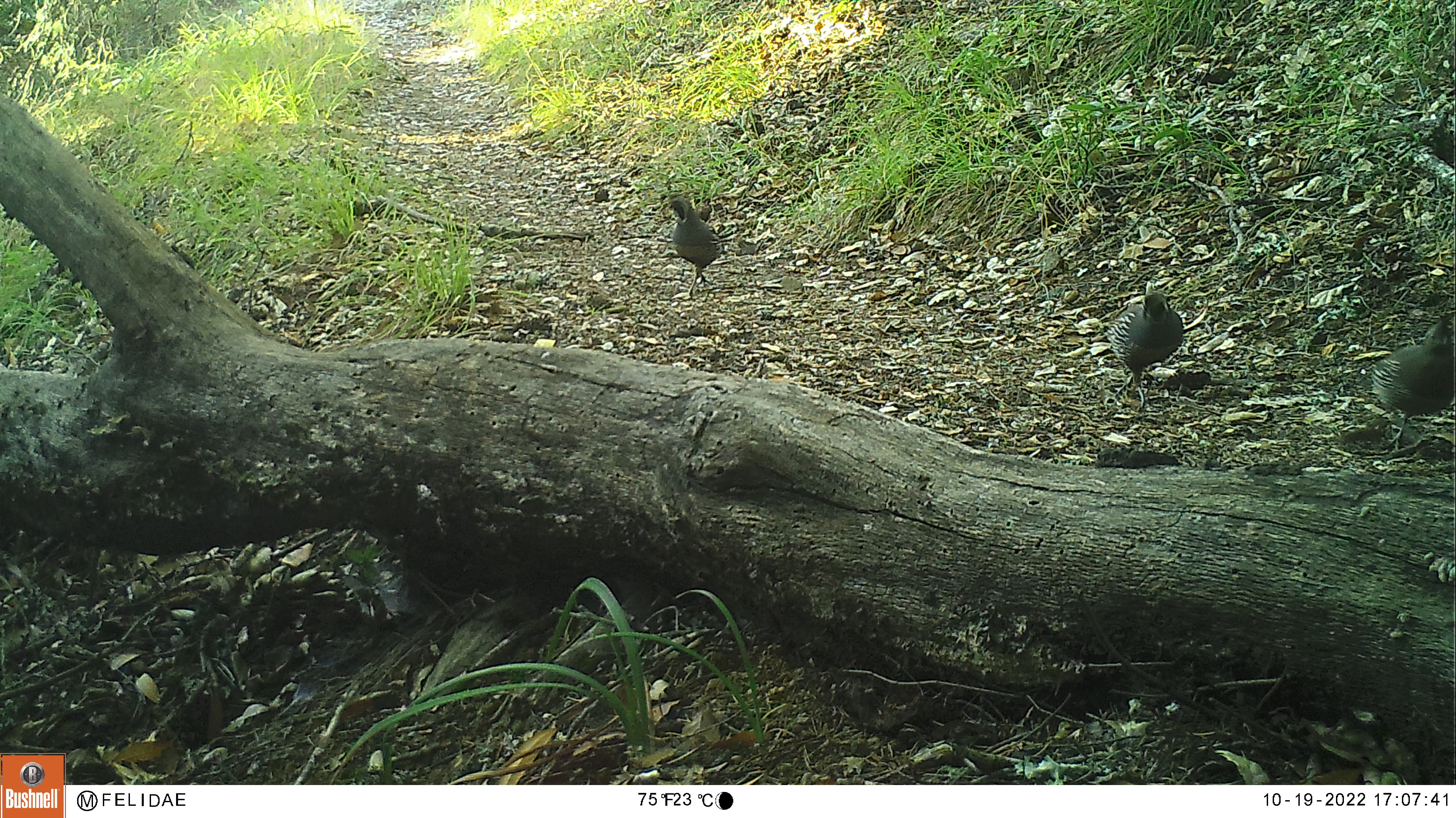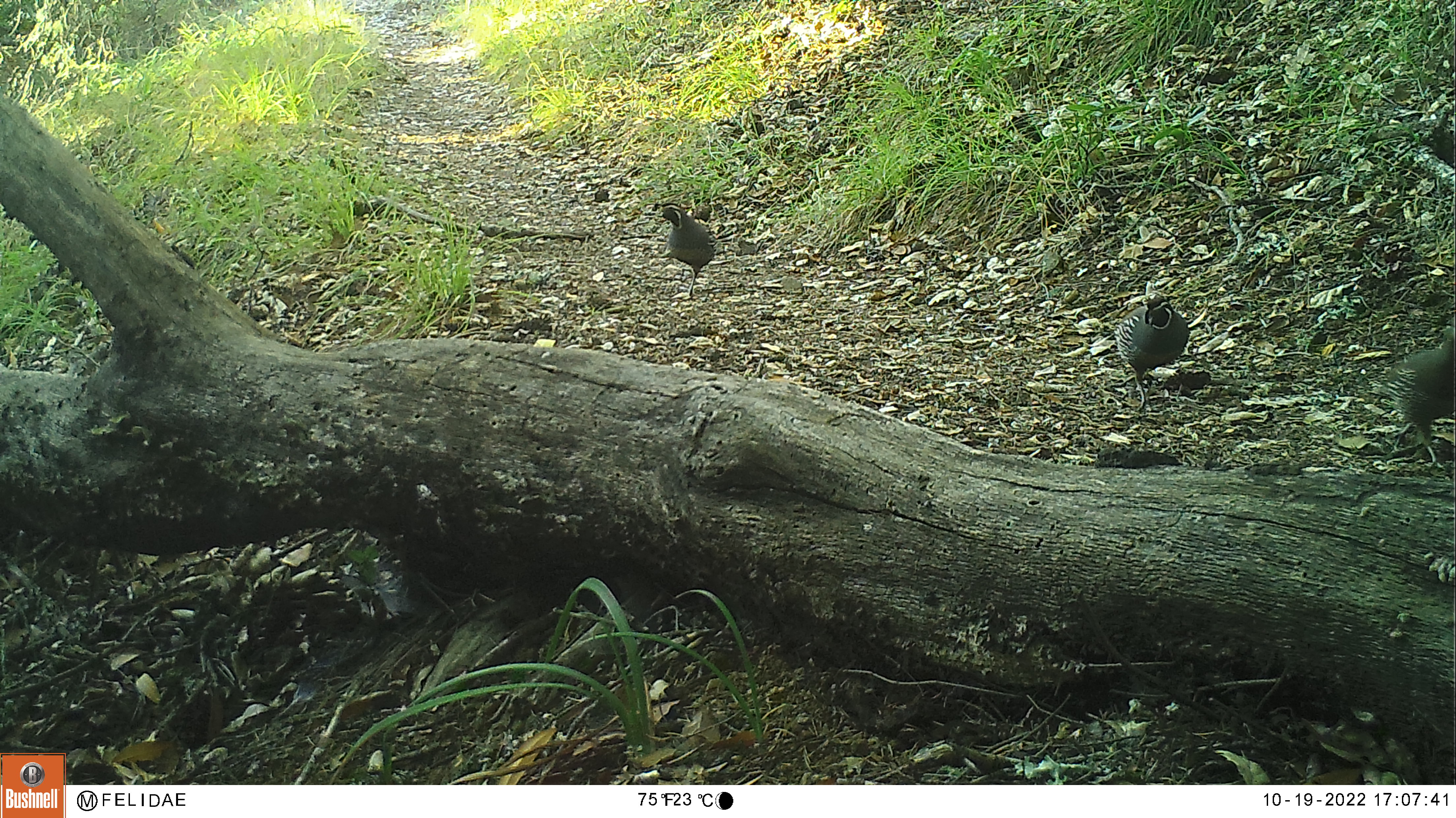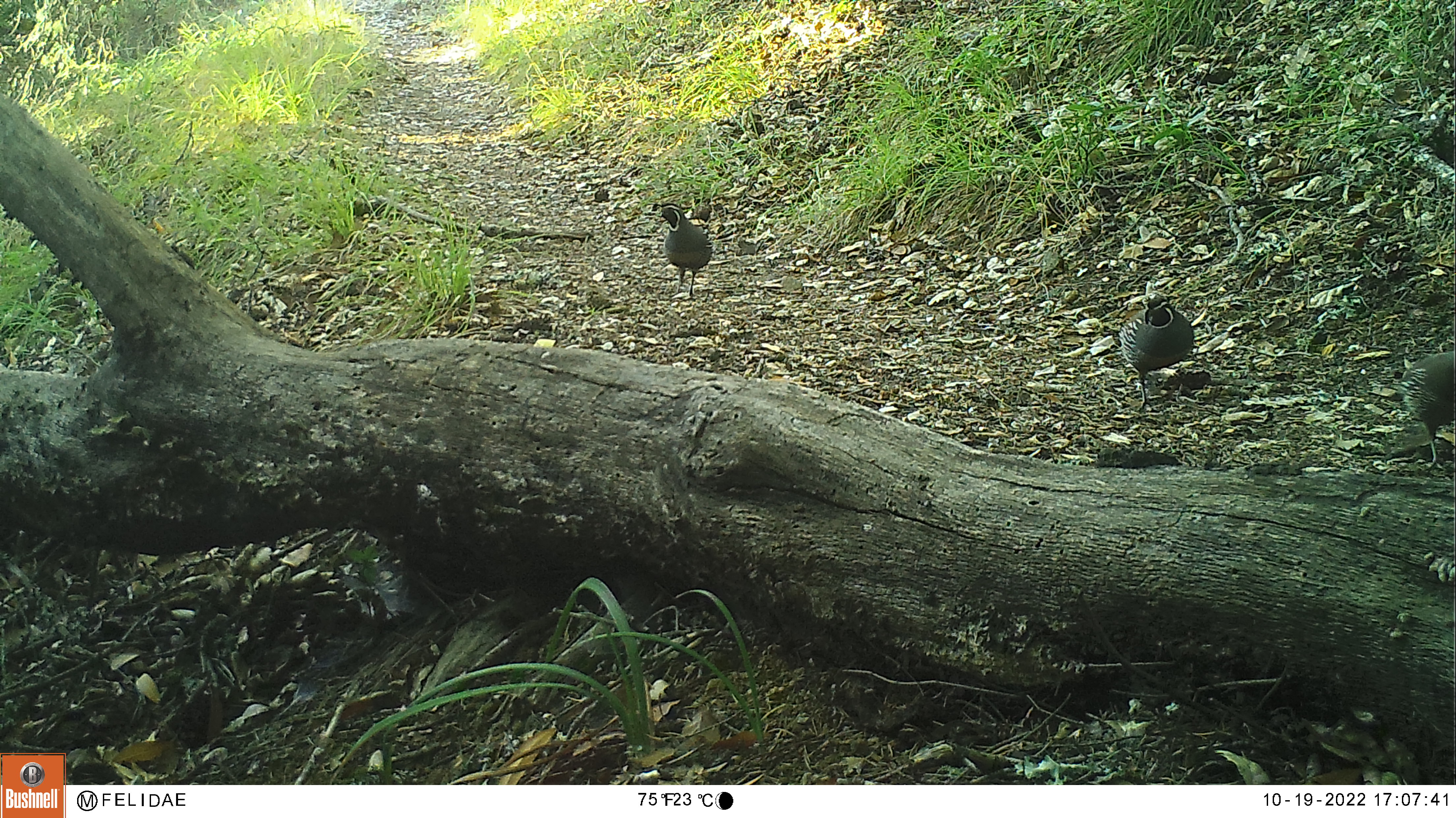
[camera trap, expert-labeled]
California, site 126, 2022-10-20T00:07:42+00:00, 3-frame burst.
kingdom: Animalia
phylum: Chordata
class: Aves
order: Galliformes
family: Odontophoridae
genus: Callipepla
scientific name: Callipepla californica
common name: california quail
California quail (Callipepla californica).